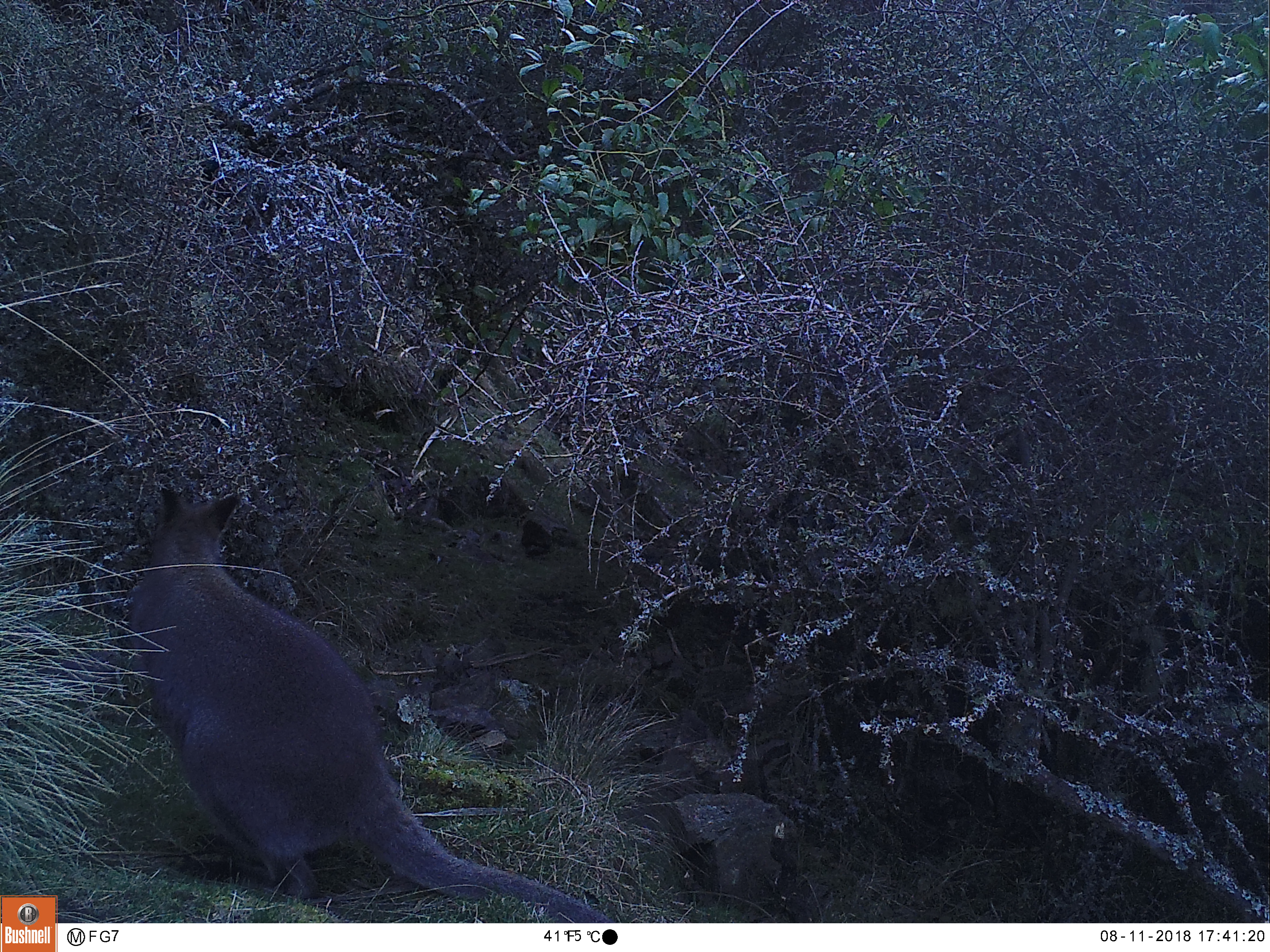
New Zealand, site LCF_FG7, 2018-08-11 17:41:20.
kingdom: Animalia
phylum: Chordata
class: Mammalia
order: Diprotodontia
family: Macropodidae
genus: Notamacropus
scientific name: Notamacropus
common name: wallaby